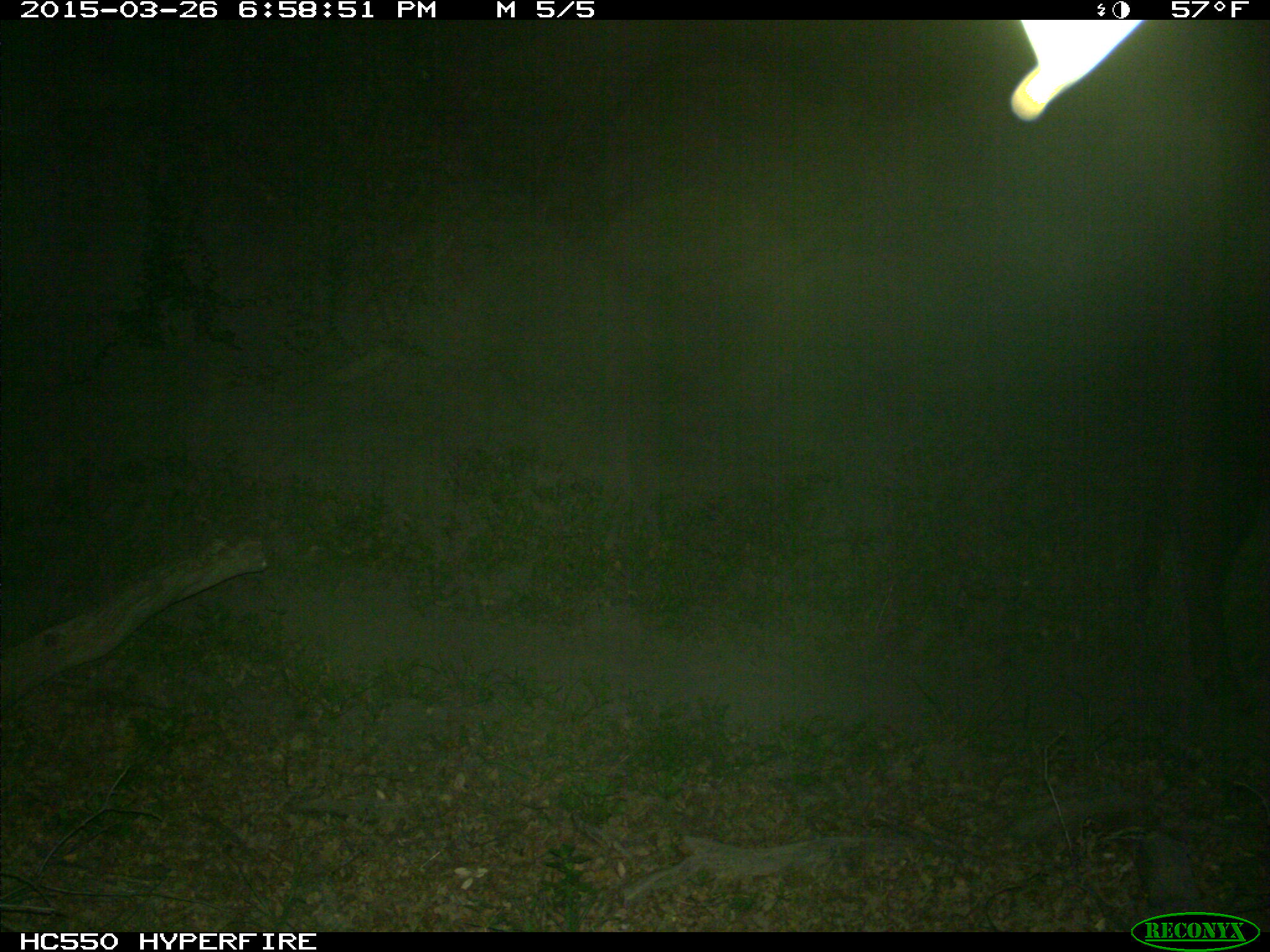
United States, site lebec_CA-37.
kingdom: Animalia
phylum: Chordata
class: Mammalia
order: Artiodactyla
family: Bovidae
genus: Bos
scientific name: Bos taurus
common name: domestic cow